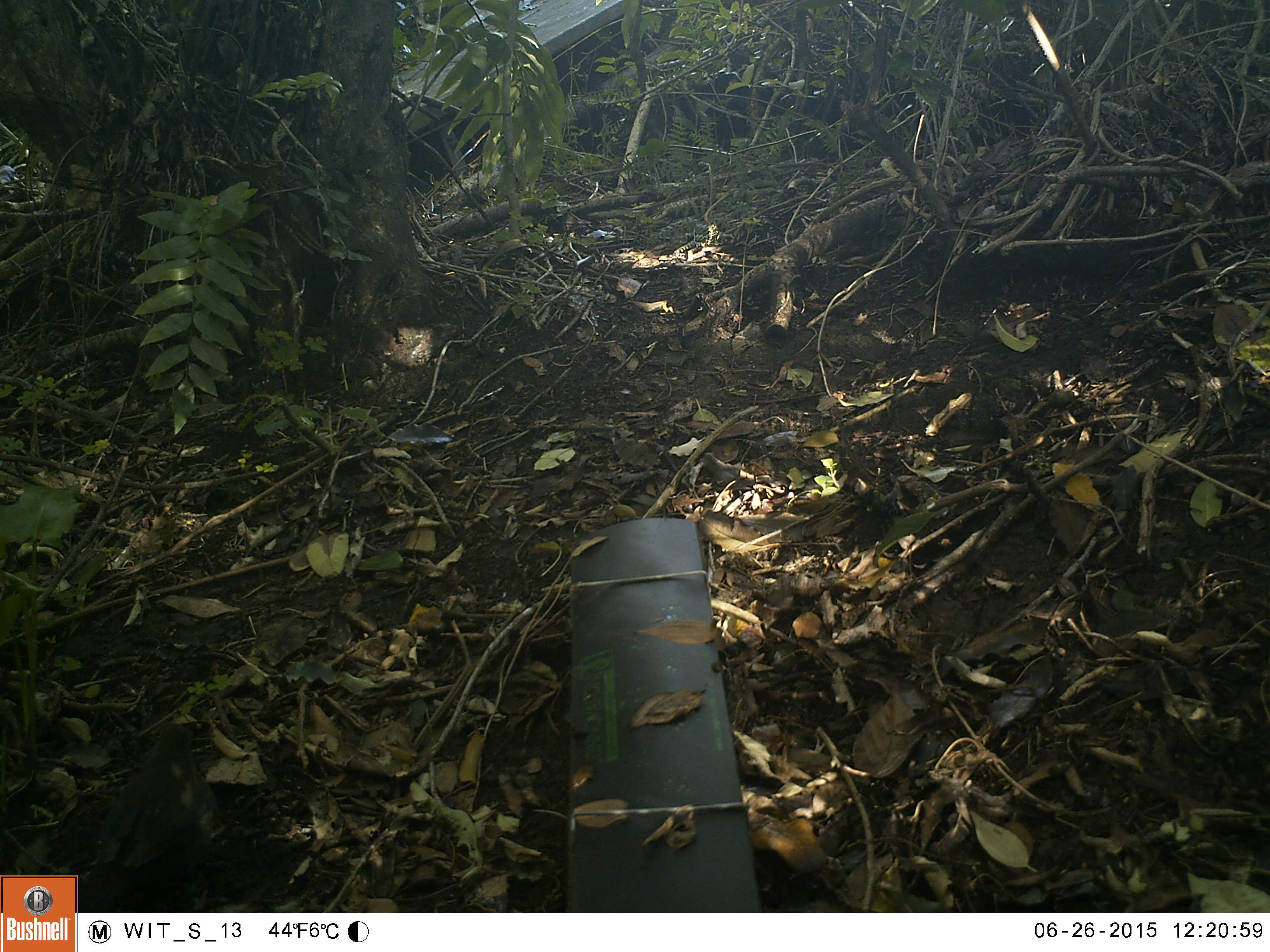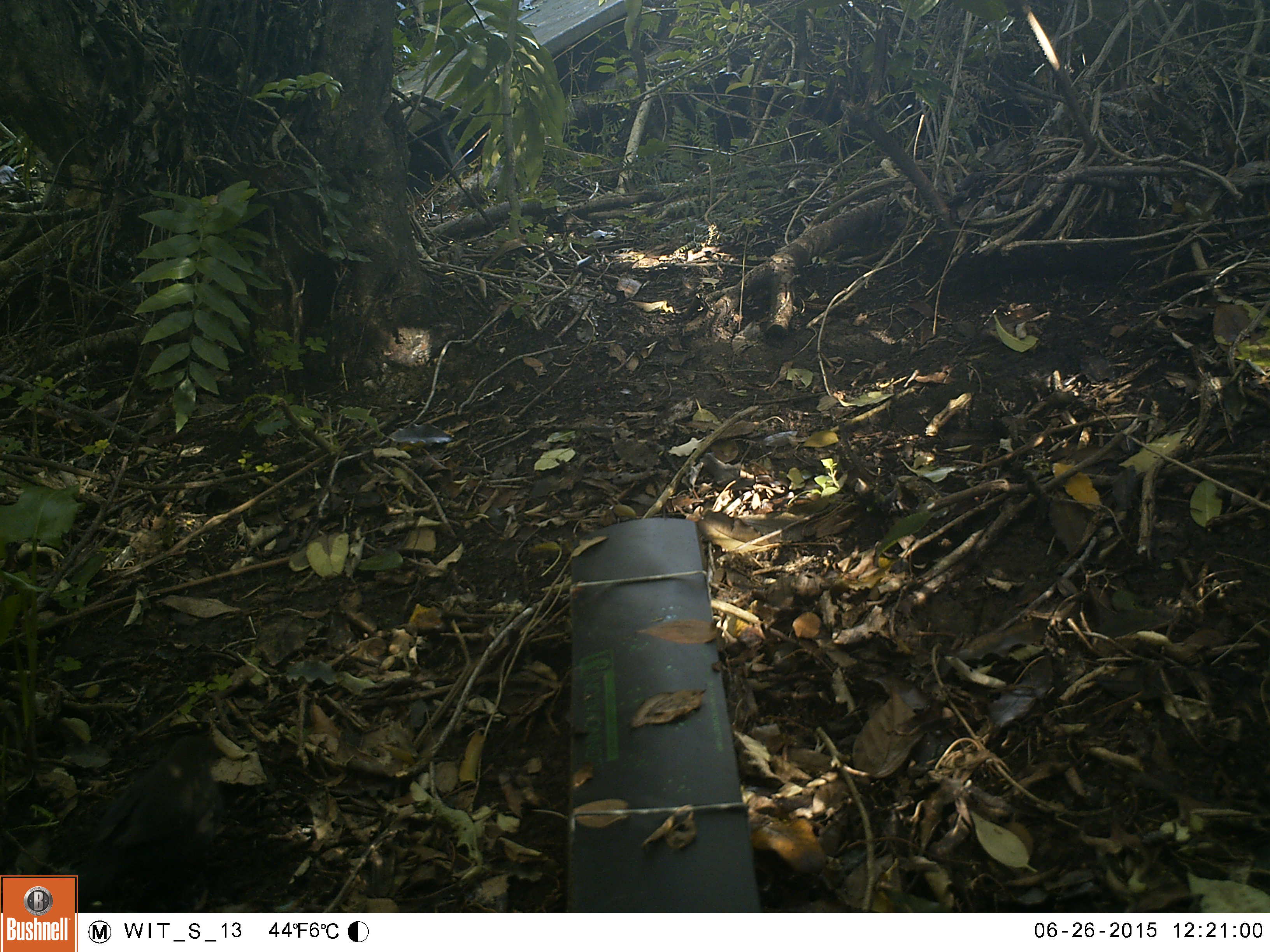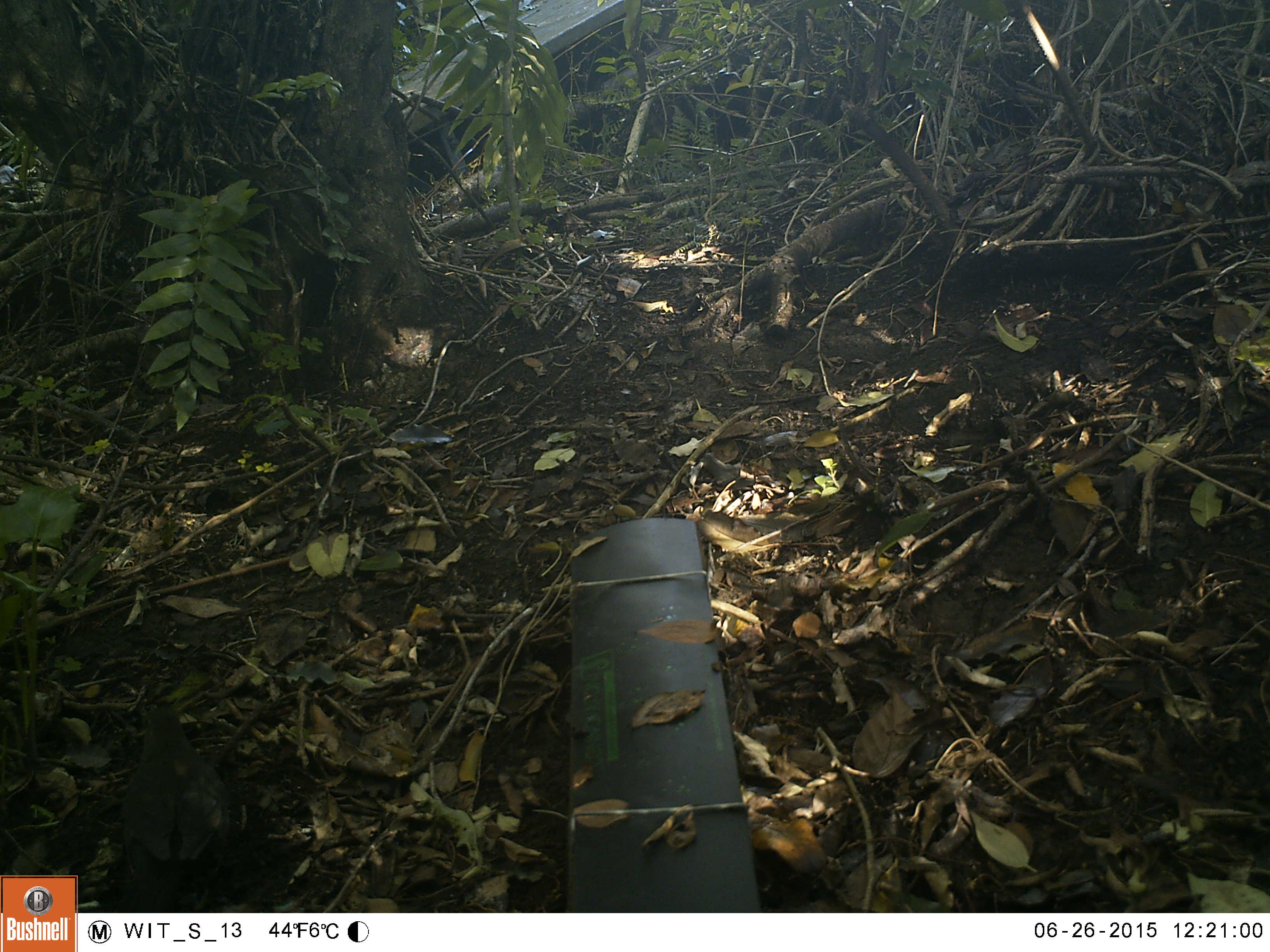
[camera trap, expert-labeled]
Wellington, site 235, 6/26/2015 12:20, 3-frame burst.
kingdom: Animalia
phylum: Chordata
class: Aves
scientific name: Aves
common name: bird